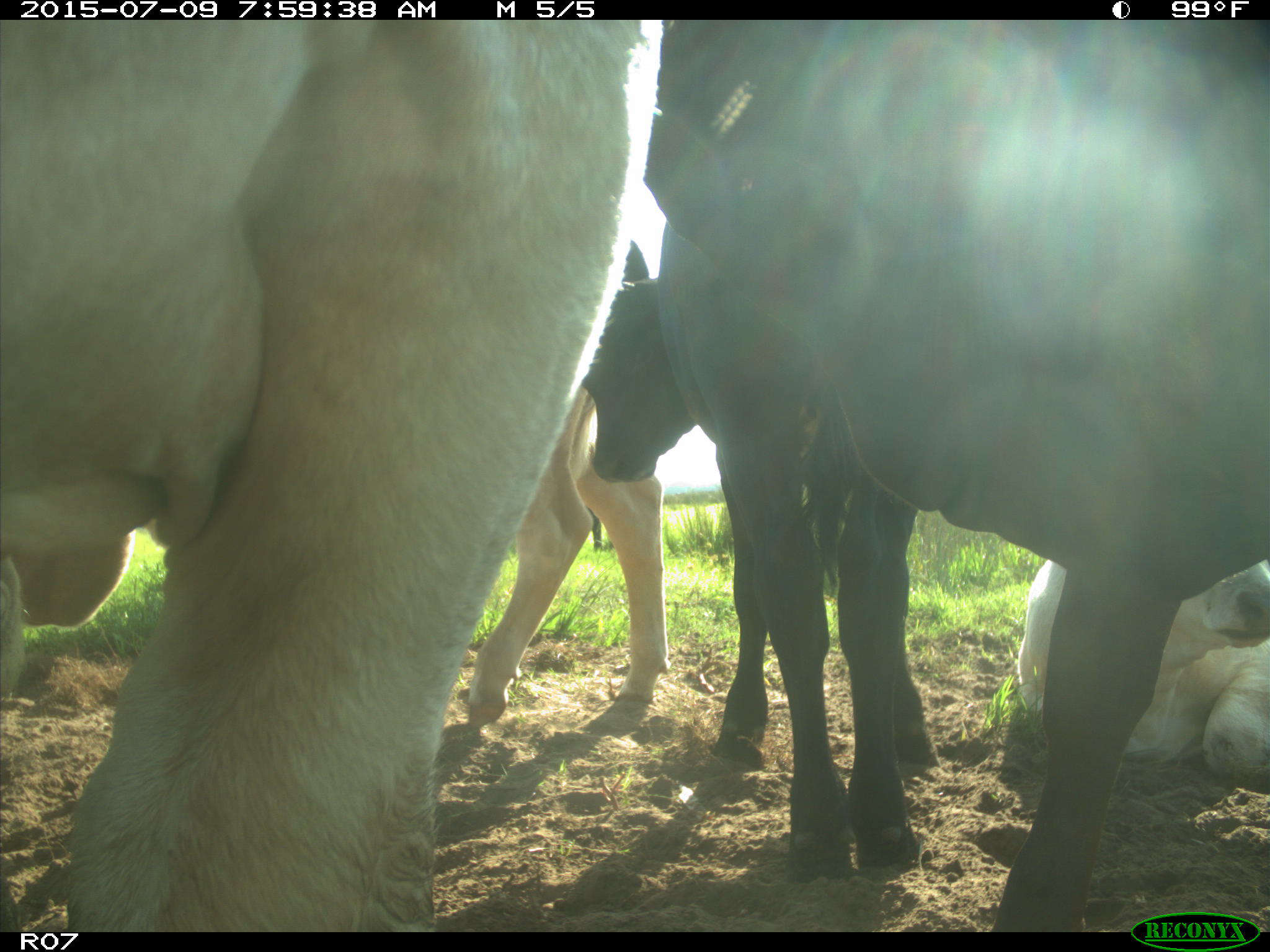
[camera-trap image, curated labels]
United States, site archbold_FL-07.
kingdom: Animalia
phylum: Chordata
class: Mammalia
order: Artiodactyla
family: Bovidae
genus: Bos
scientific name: Bos taurus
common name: domestic cow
Bos taurus (domestic cow).